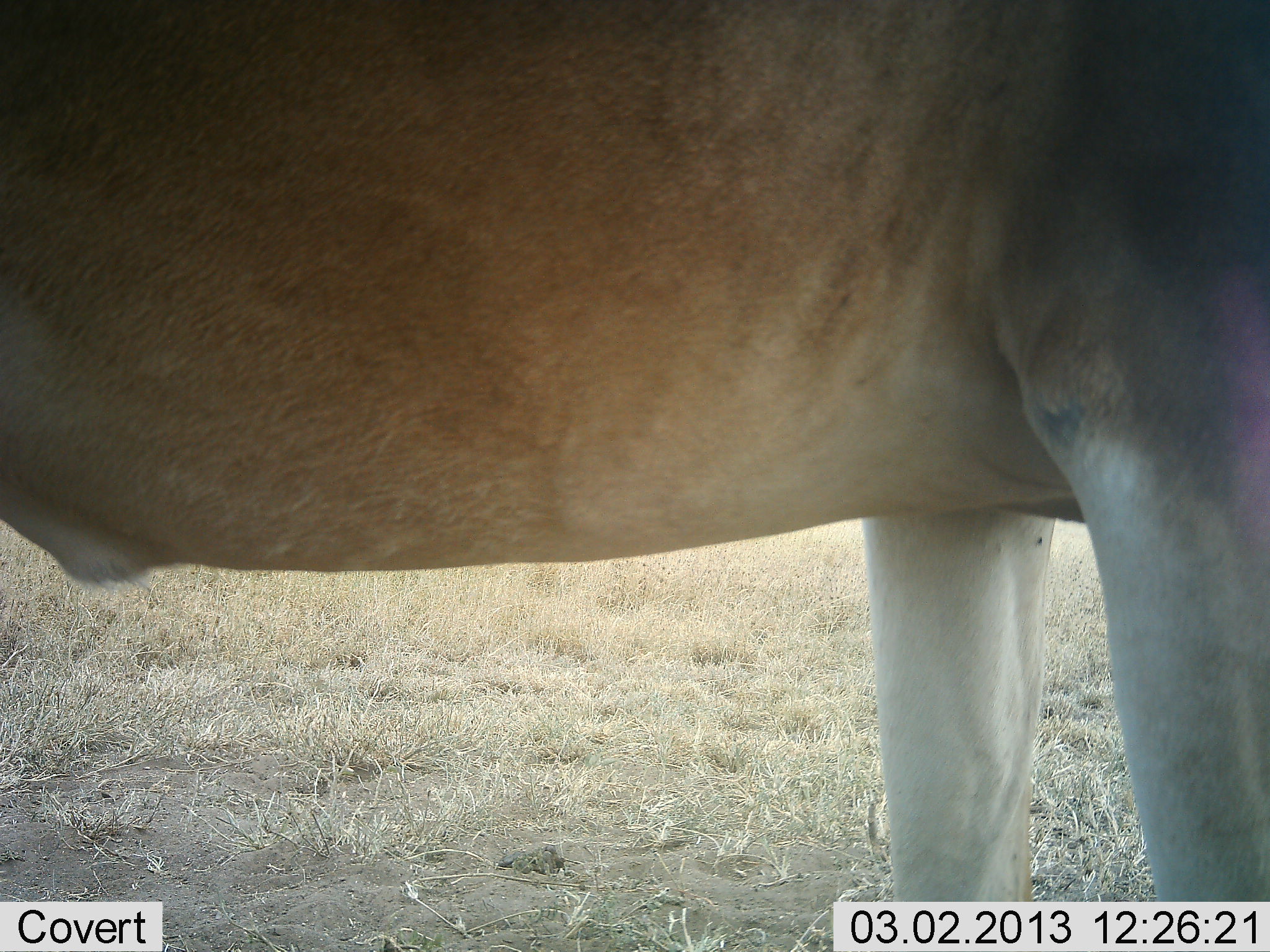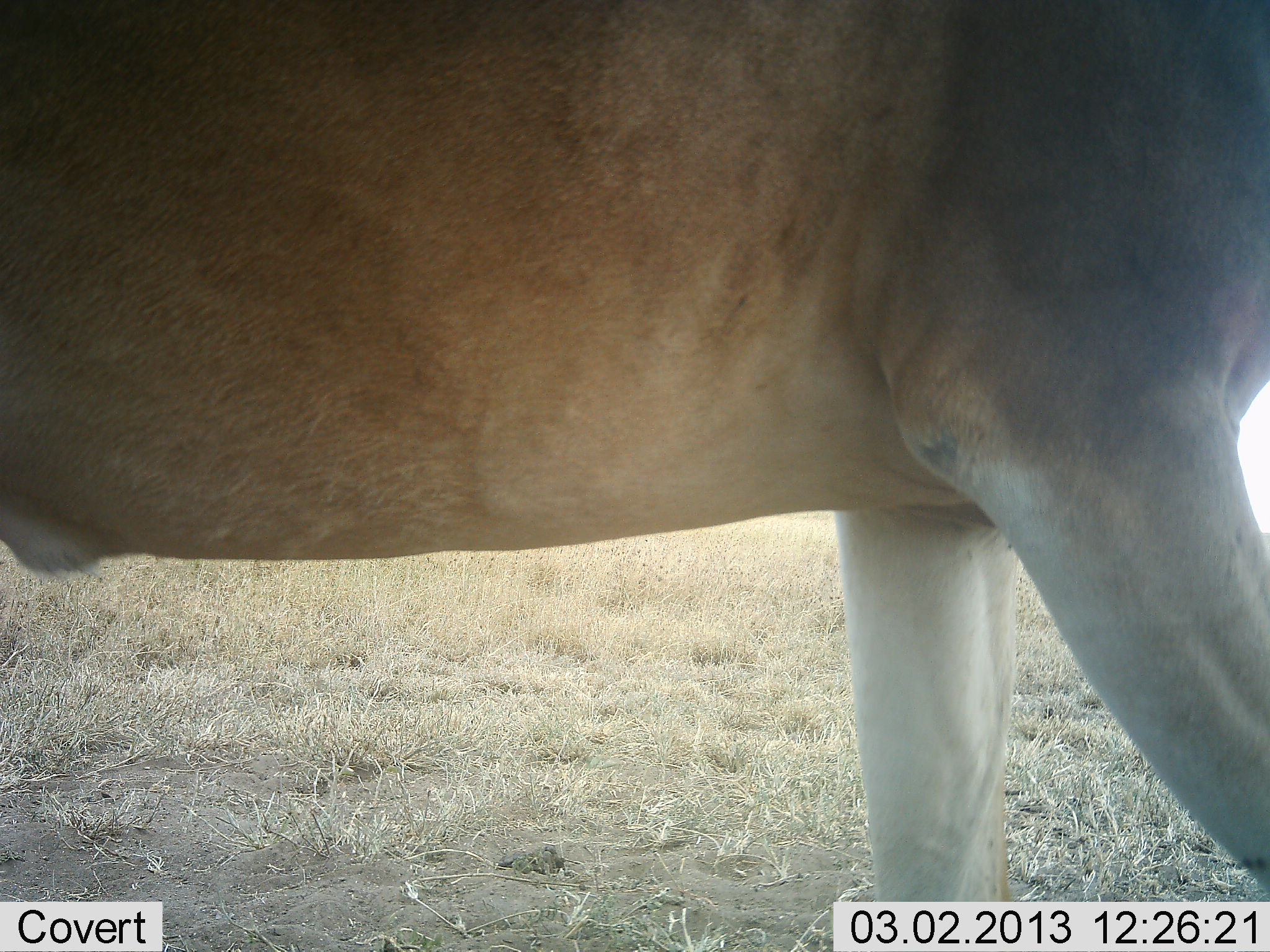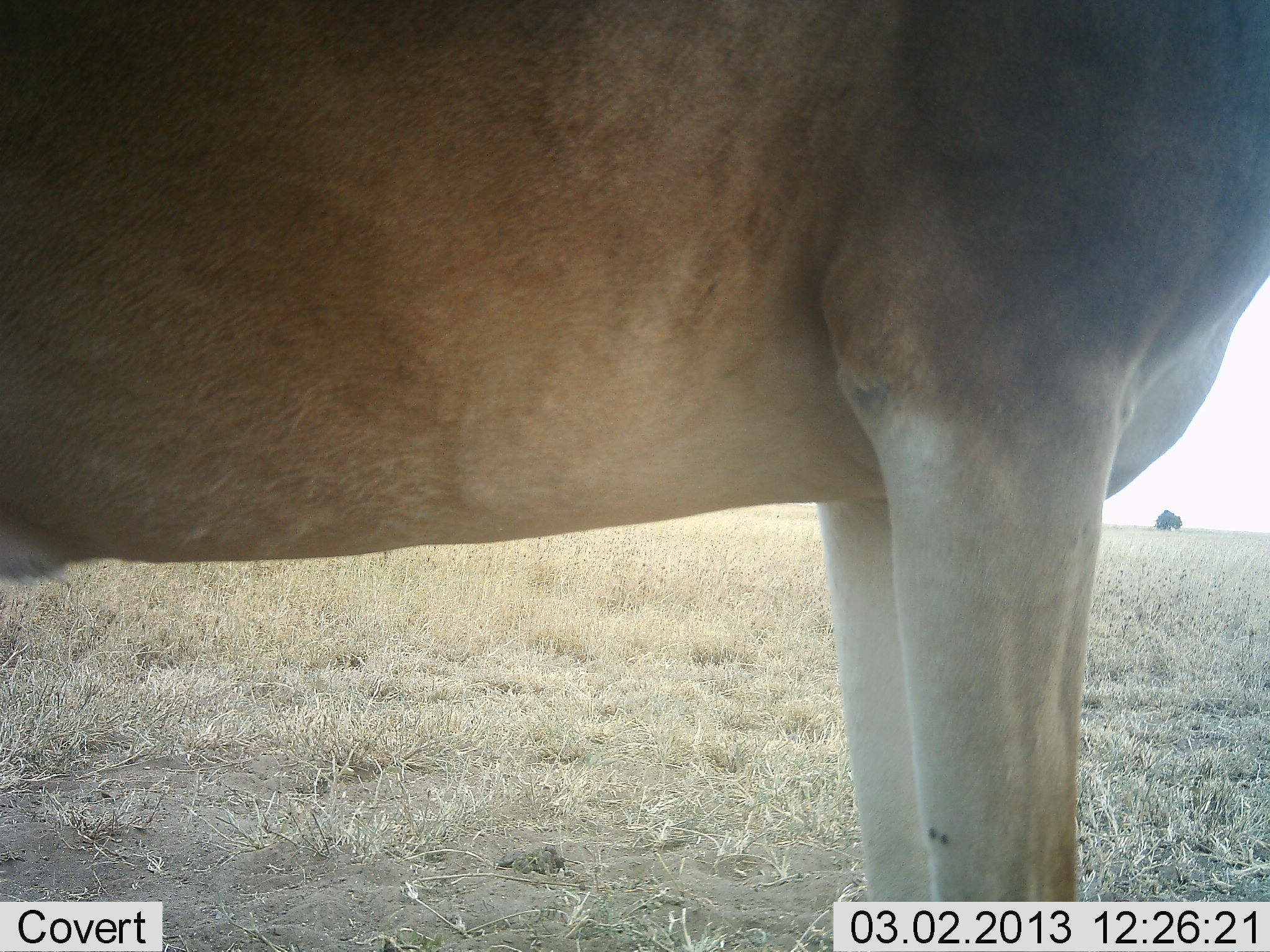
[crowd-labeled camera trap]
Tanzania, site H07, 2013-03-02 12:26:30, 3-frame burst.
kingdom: Animalia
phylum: Chordata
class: Mammalia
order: Artiodactyla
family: Bovidae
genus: Alcelaphus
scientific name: Alcelaphus buselaphus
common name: hartebeest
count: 1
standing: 64%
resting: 0%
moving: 41%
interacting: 0%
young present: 0%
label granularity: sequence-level